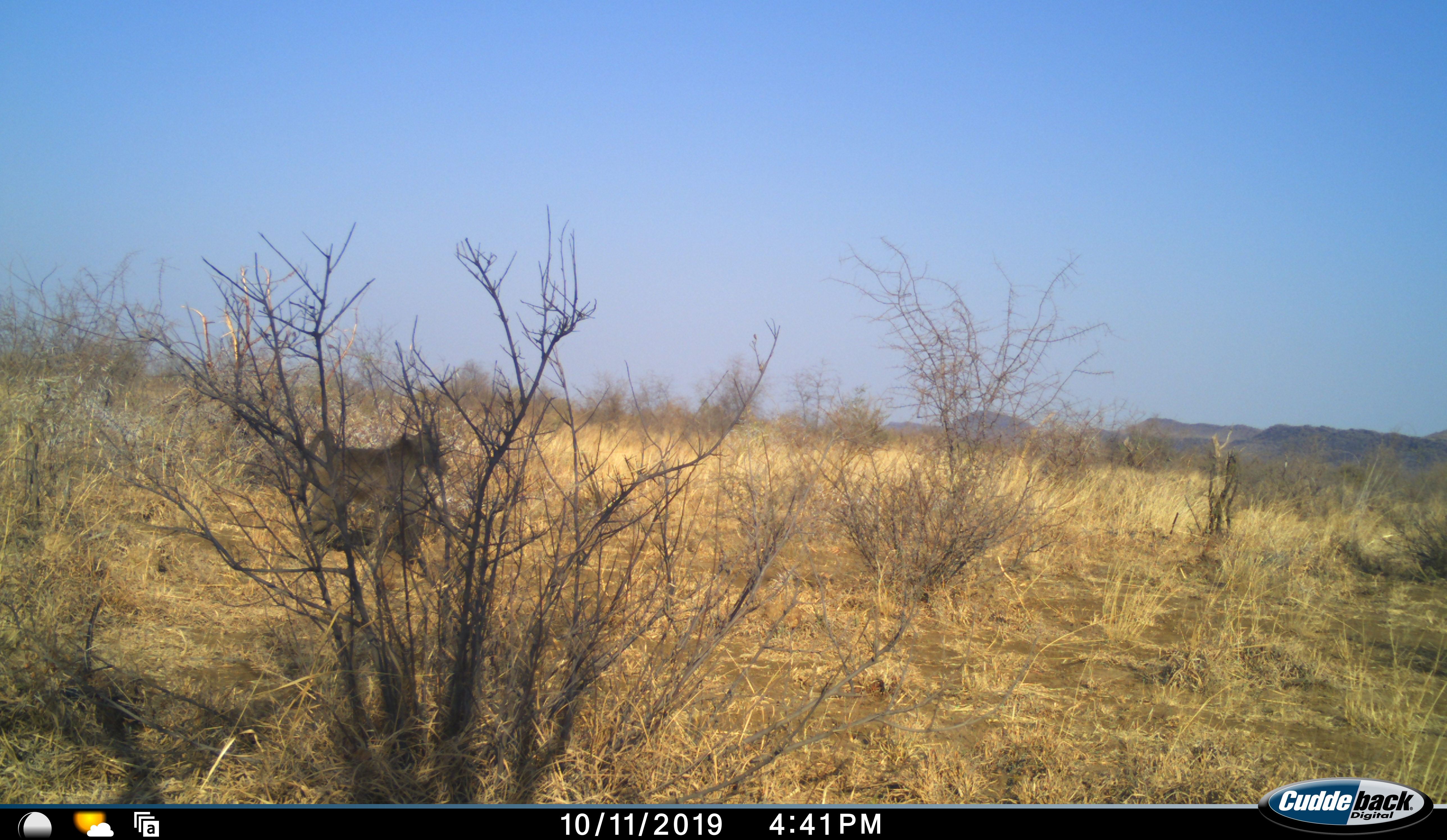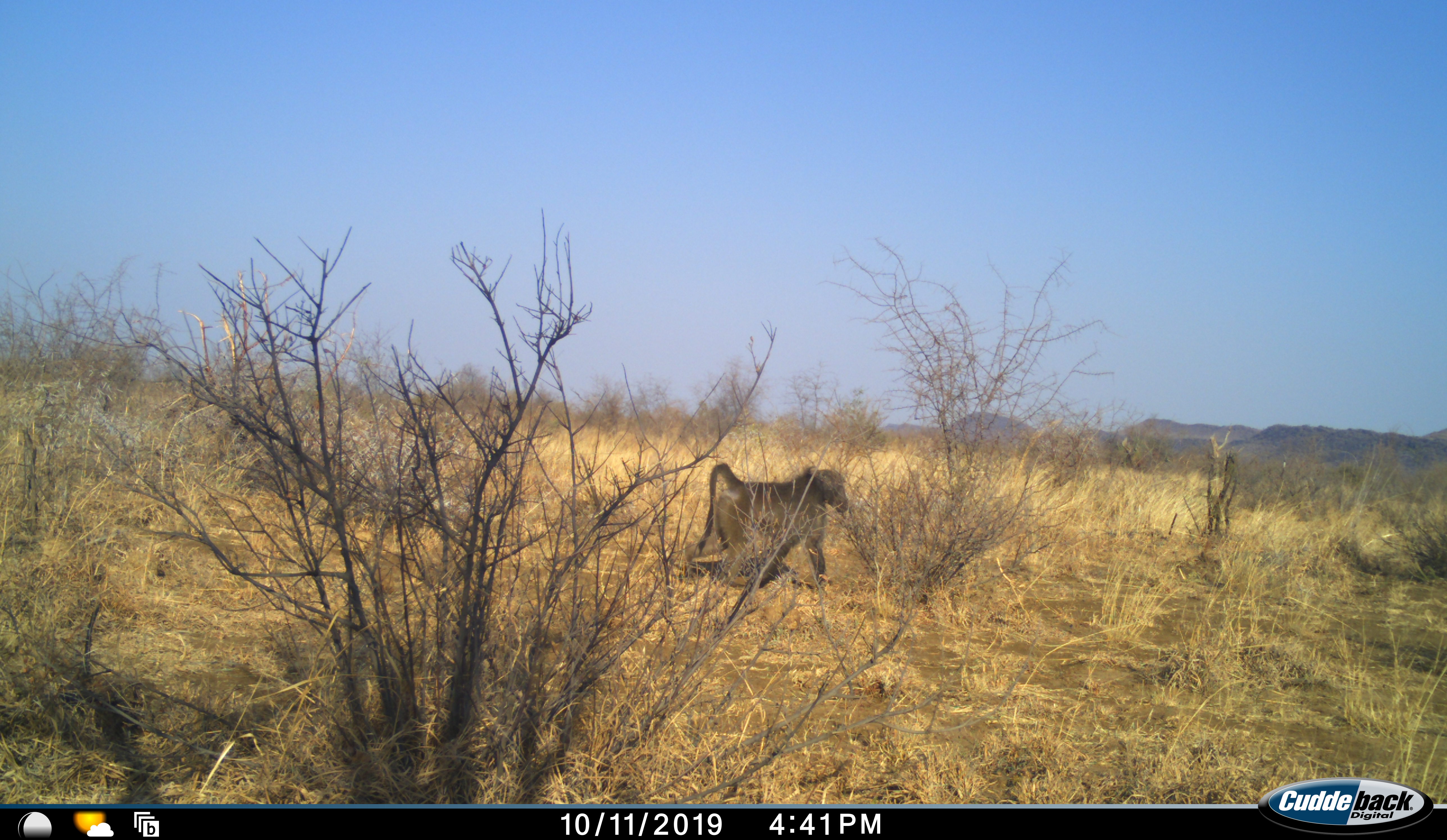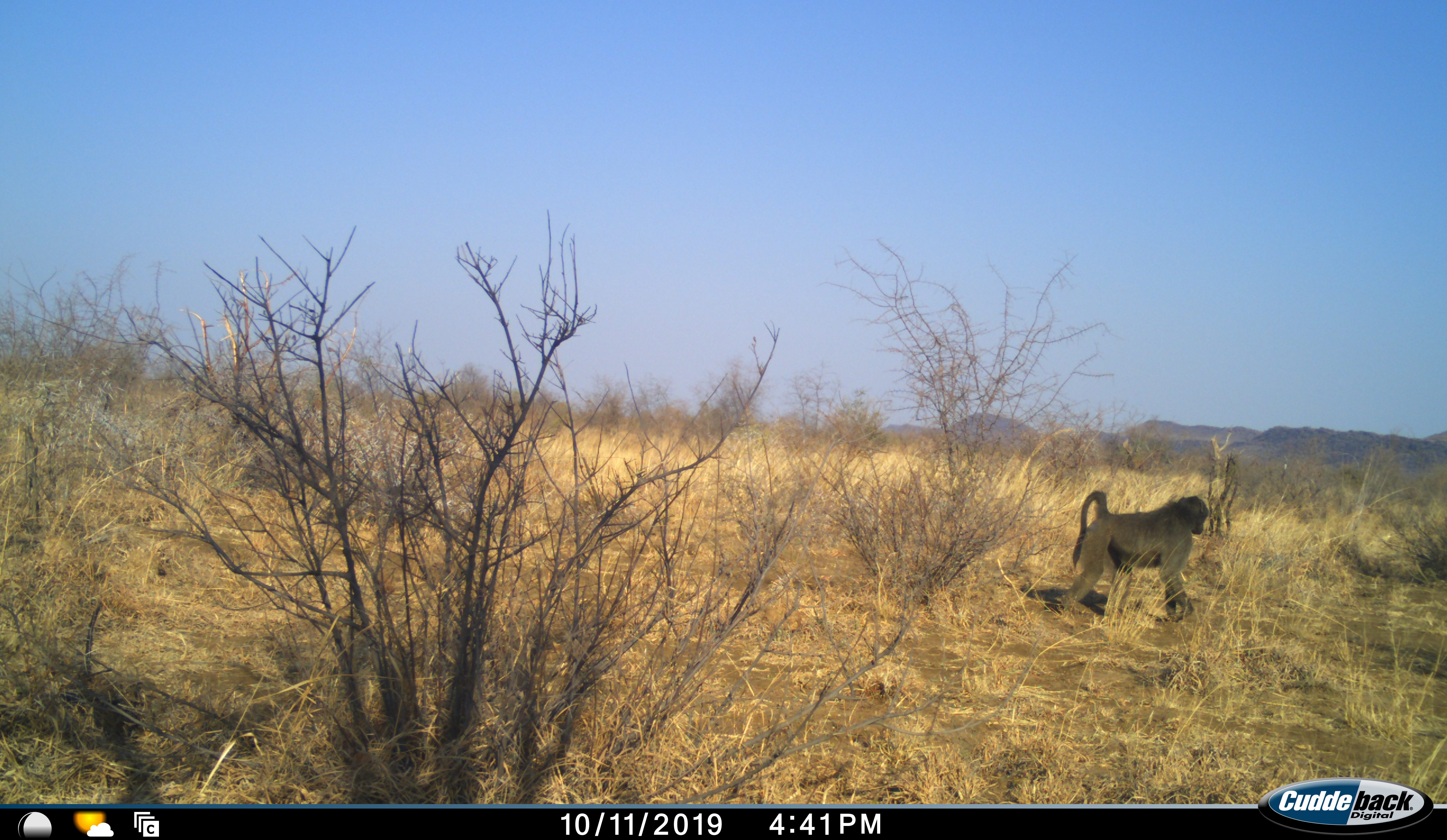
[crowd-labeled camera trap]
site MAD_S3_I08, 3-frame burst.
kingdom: Animalia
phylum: Chordata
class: Mammalia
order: Primates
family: Cercopithecidae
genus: Papio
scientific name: Papio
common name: baboon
Baboon (Papio), count 1. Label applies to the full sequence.